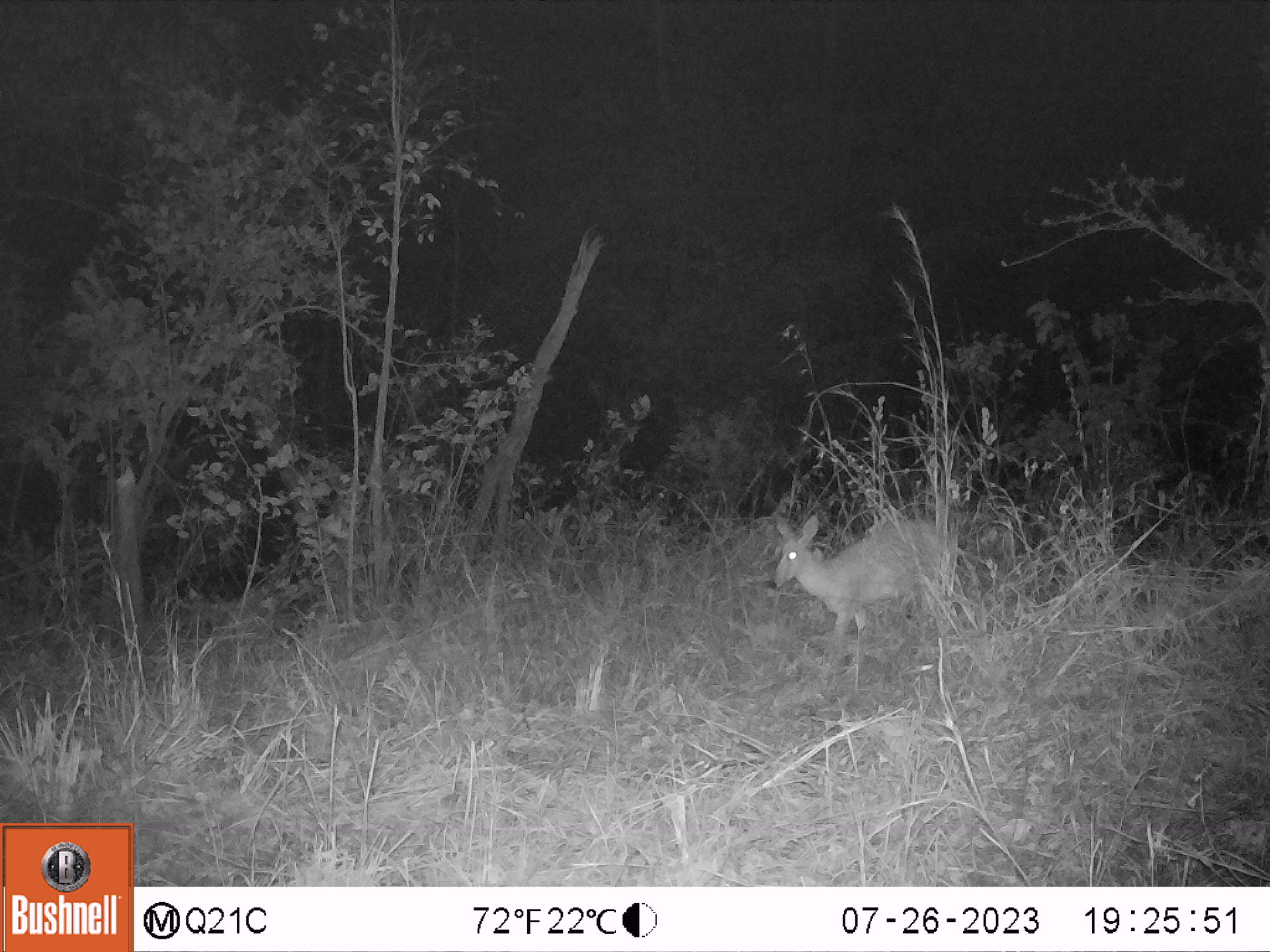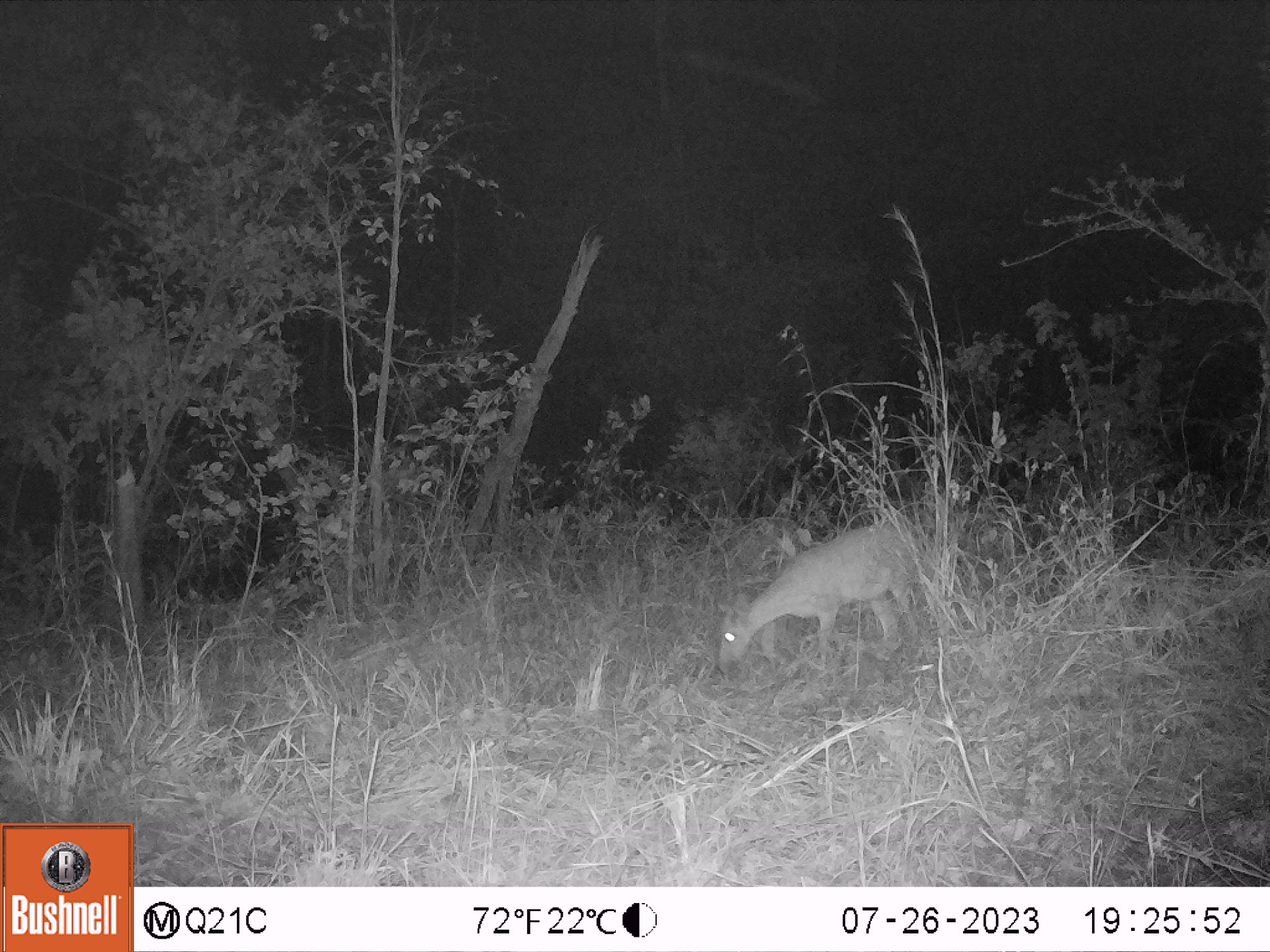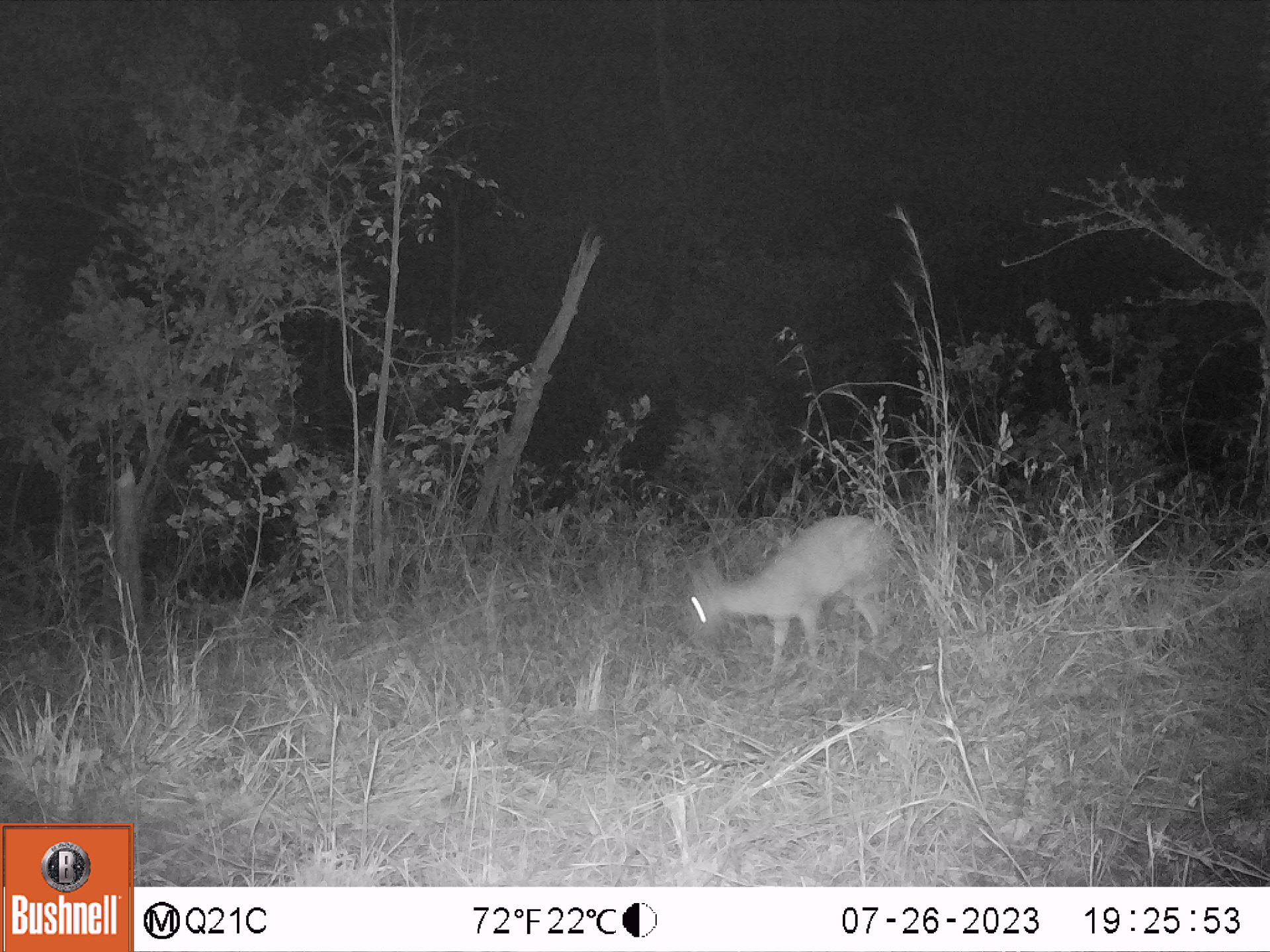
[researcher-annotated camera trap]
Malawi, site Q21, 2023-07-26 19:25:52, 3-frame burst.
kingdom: Animalia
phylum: Chordata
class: Mammalia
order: Artiodactyla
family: Bovidae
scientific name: Antilopinae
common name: small antelope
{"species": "small antelope (Antilopinae)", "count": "1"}